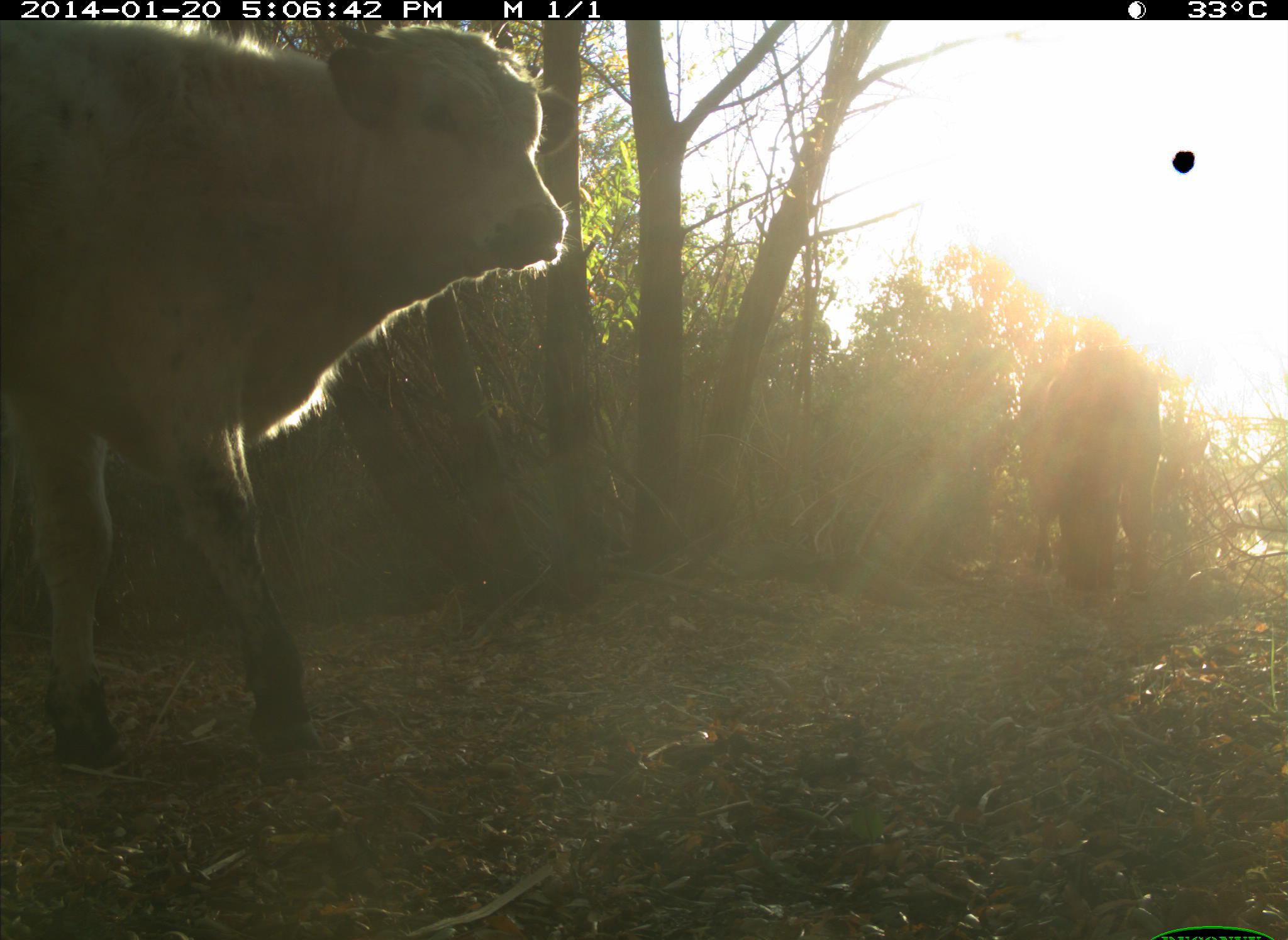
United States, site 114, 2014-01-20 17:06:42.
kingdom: Animalia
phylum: Chordata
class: Mammalia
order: Artiodactyla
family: Bovidae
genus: Bos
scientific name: Bos taurus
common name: cow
Cow (Bos taurus).